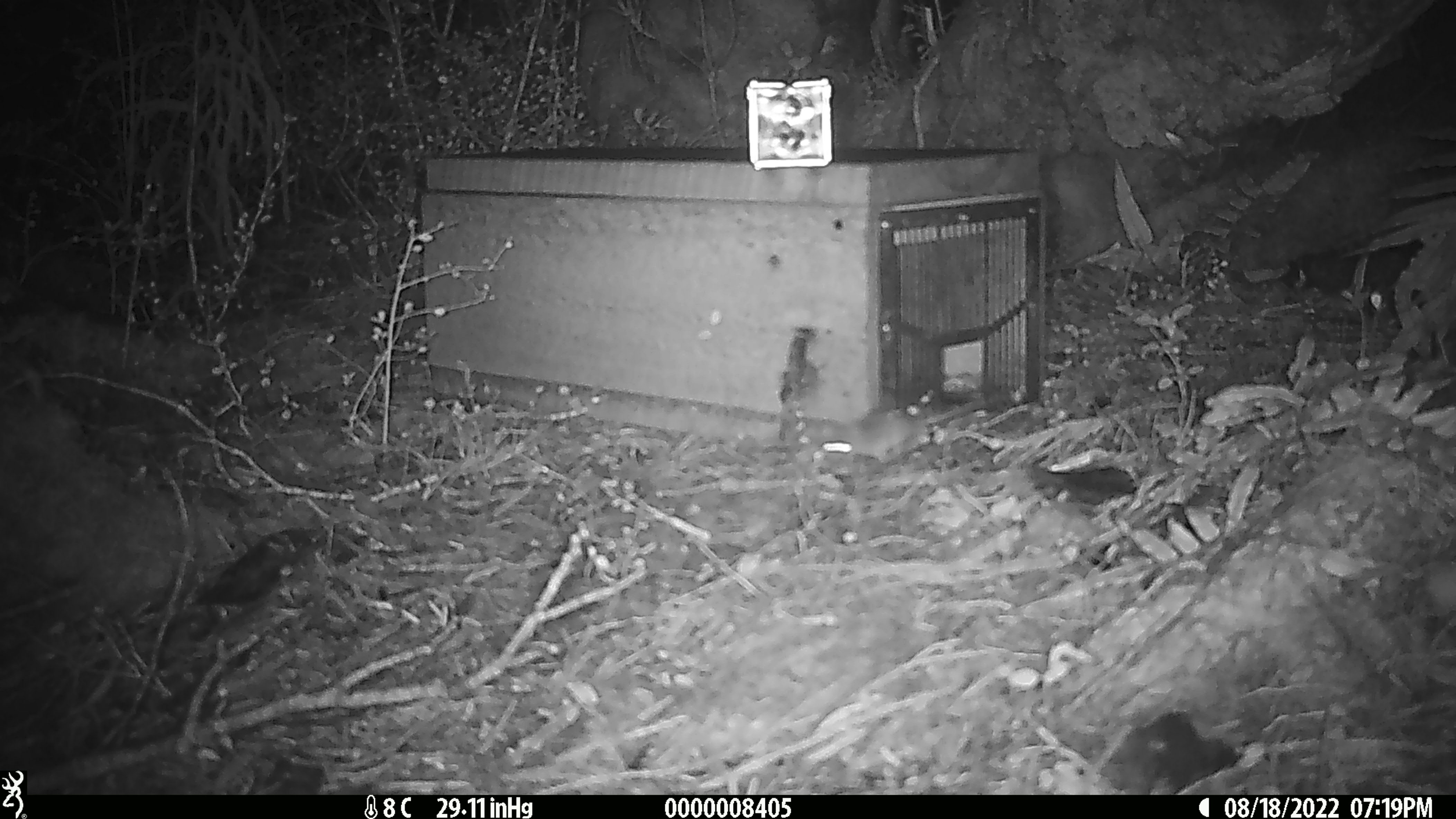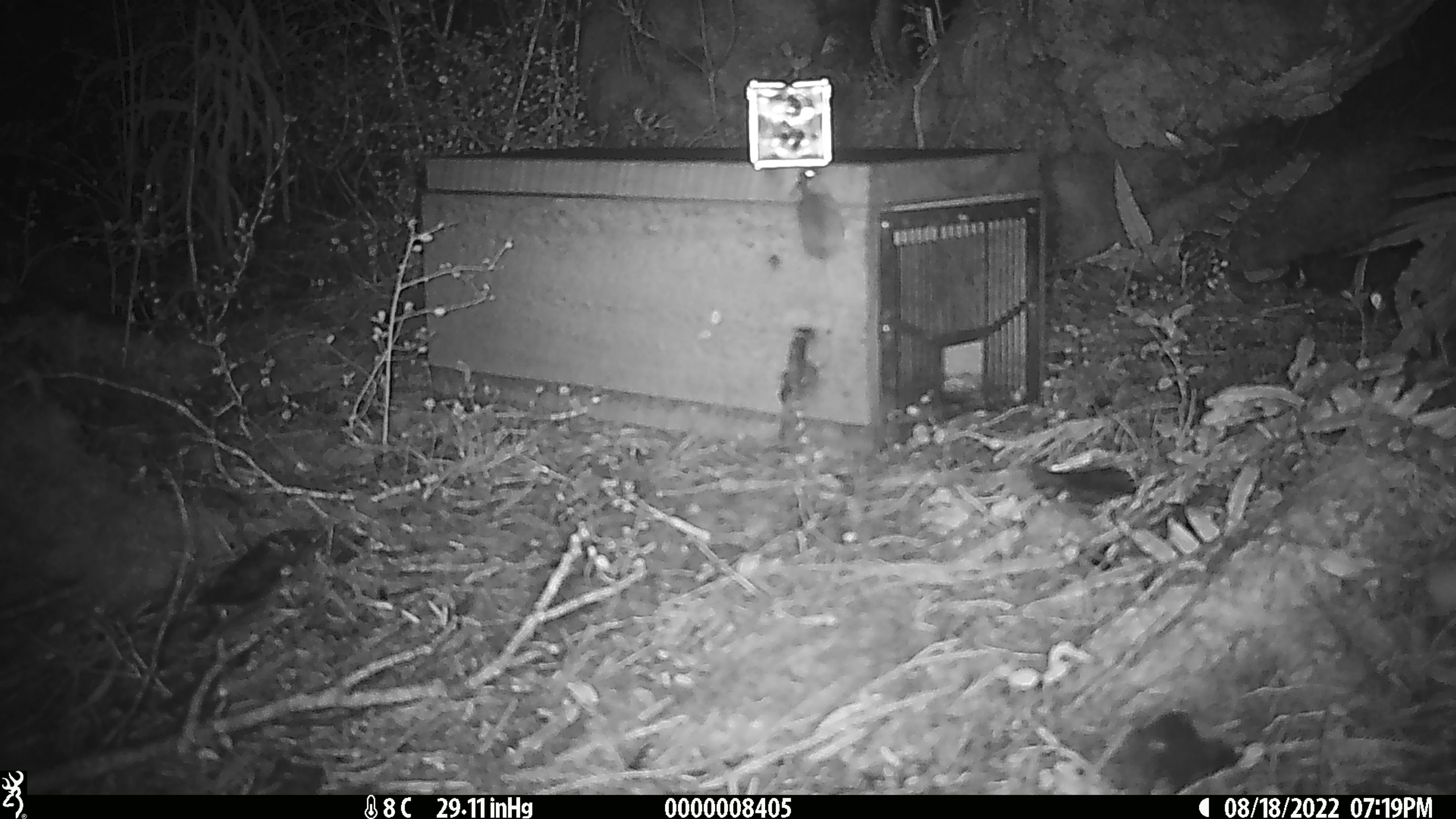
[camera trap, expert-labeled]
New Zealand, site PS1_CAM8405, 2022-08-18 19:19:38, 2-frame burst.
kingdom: Animalia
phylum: Chordata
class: Mammalia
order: Rodentia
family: Muridae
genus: Mus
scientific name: Mus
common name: mouse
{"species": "mouse (Mus)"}